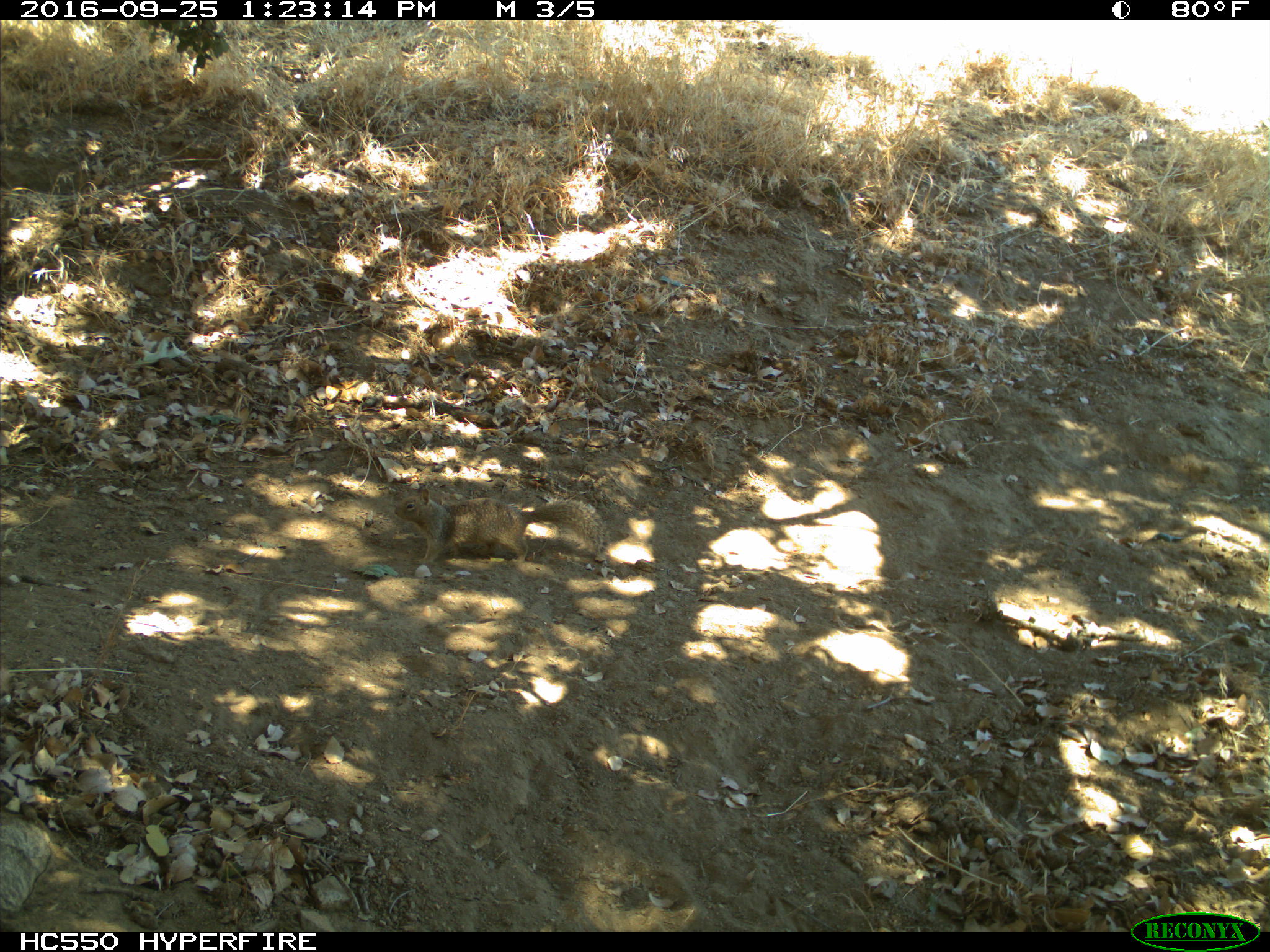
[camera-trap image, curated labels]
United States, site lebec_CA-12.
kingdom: Animalia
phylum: Chordata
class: Mammalia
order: Rodentia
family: Sciuridae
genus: Otospermophilus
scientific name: Otospermophilus beecheyi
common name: california ground squirrel